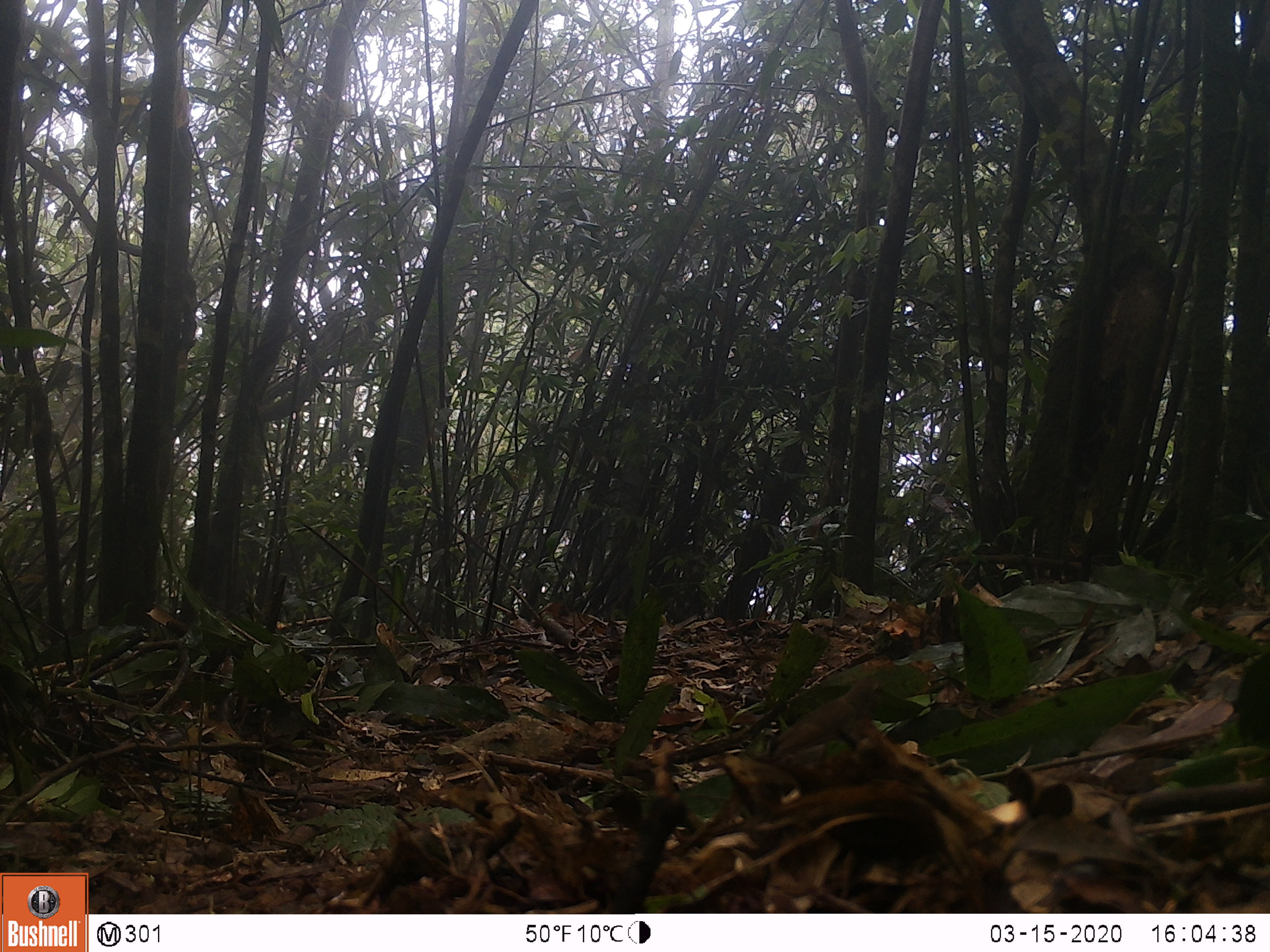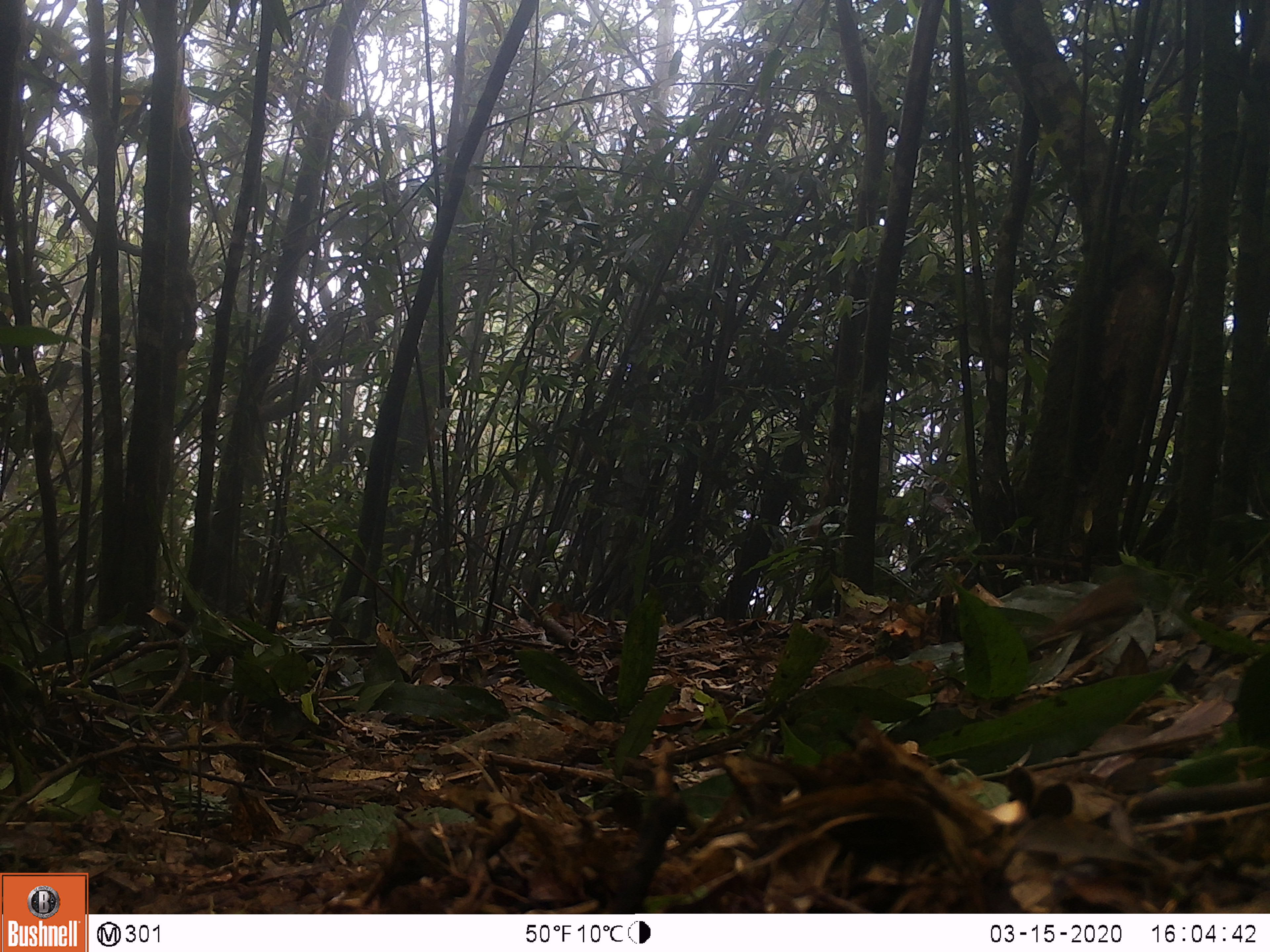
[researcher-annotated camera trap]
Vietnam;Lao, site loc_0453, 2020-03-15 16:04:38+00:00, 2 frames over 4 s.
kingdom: Animalia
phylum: Chordata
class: Aves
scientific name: Aves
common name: bird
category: unidentified bird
Unidentified bird (bird) (Aves). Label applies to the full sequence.